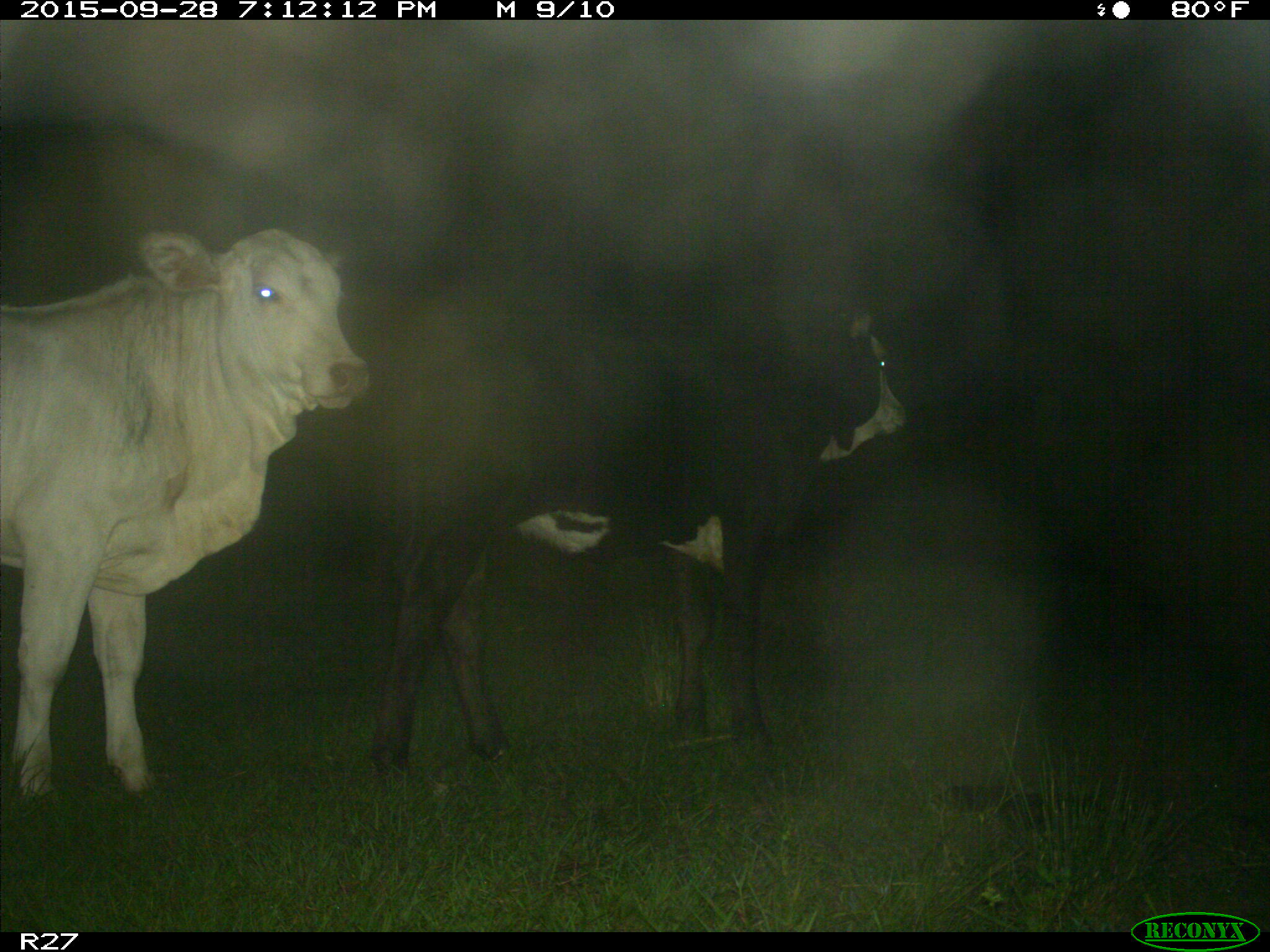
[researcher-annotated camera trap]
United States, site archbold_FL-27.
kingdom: Animalia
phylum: Chordata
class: Mammalia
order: Artiodactyla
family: Bovidae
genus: Bos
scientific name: Bos taurus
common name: domestic cow